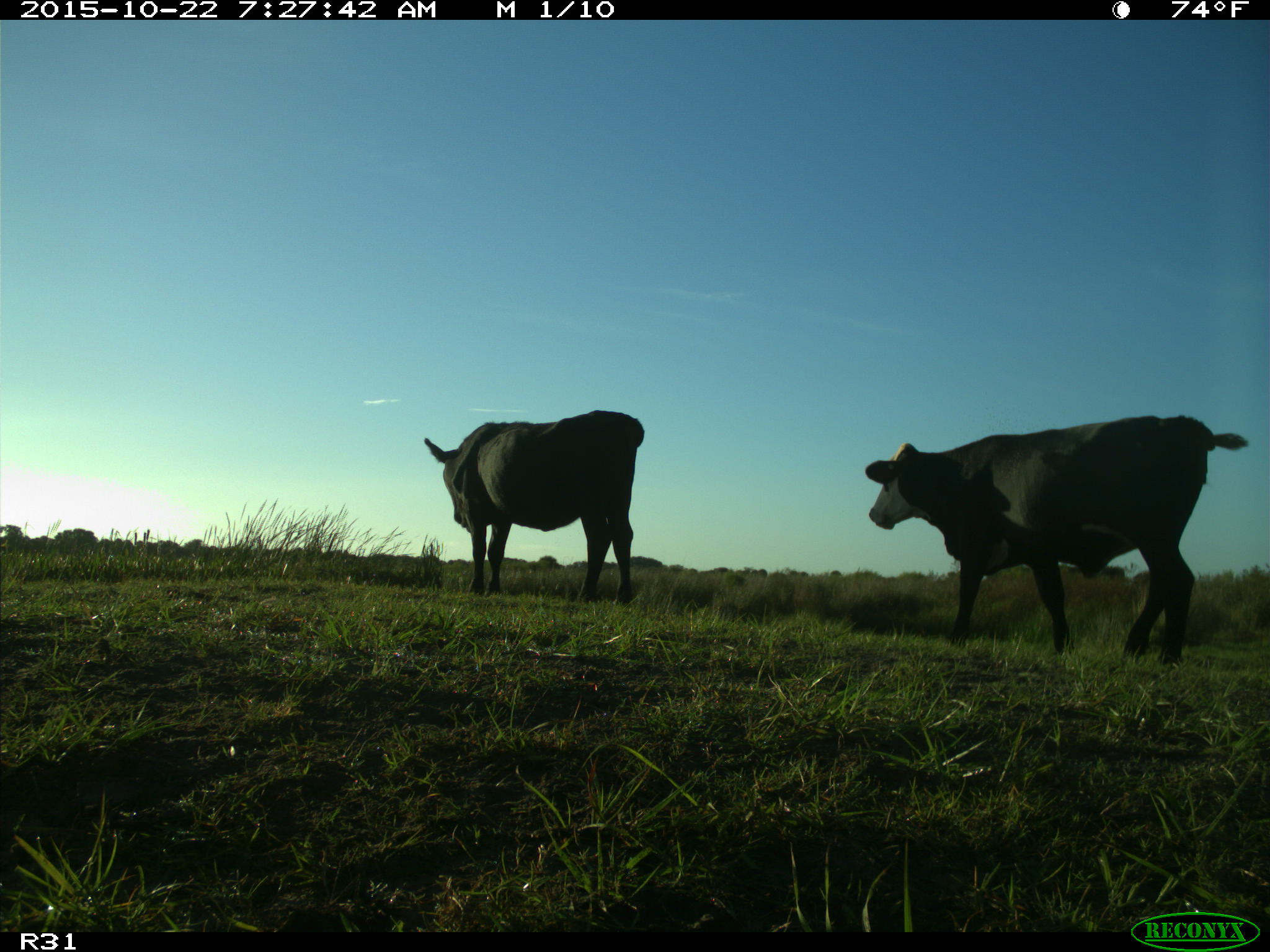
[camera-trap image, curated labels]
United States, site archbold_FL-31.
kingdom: Animalia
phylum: Chordata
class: Mammalia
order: Artiodactyla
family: Bovidae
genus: Bos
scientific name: Bos taurus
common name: domestic cow